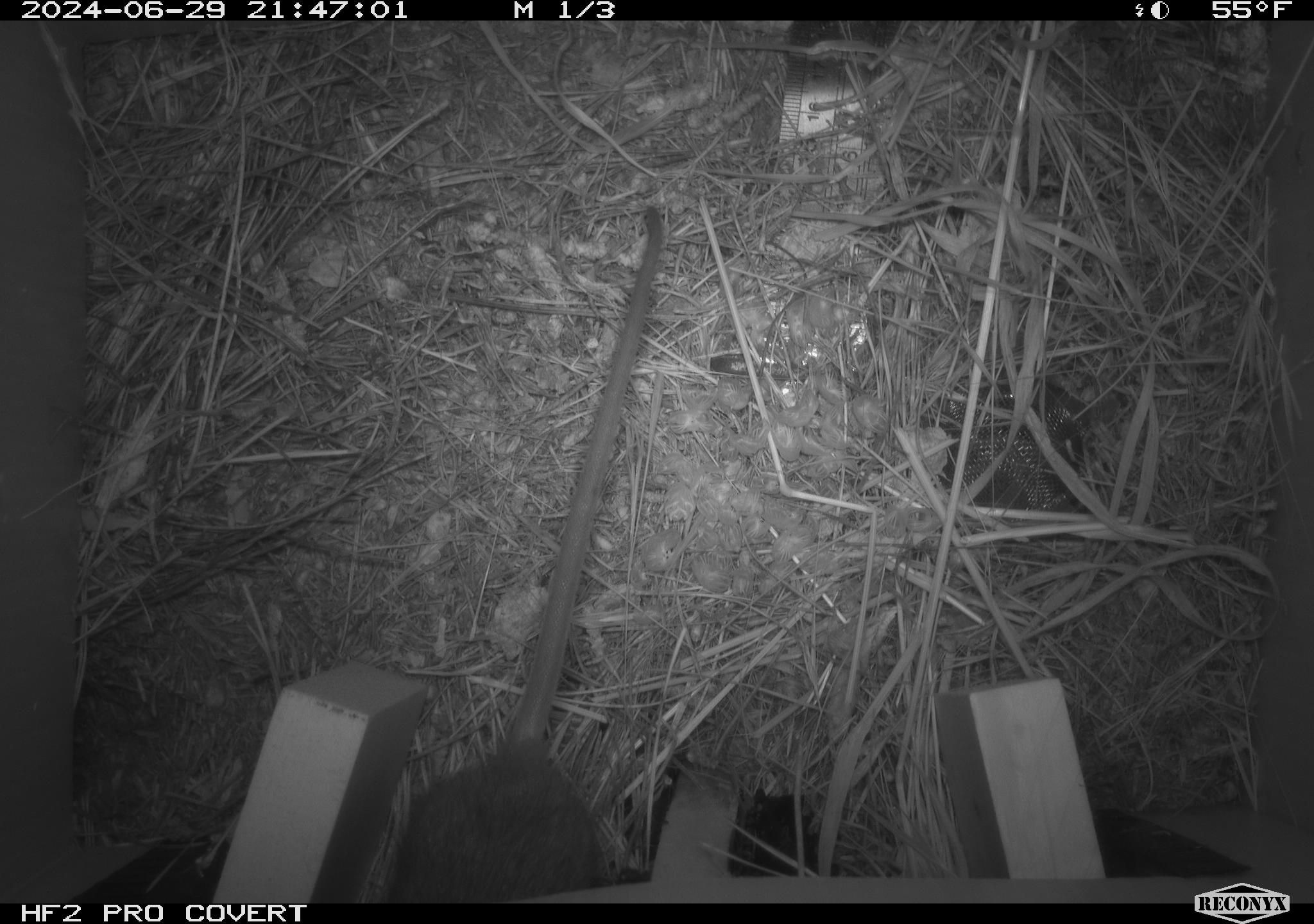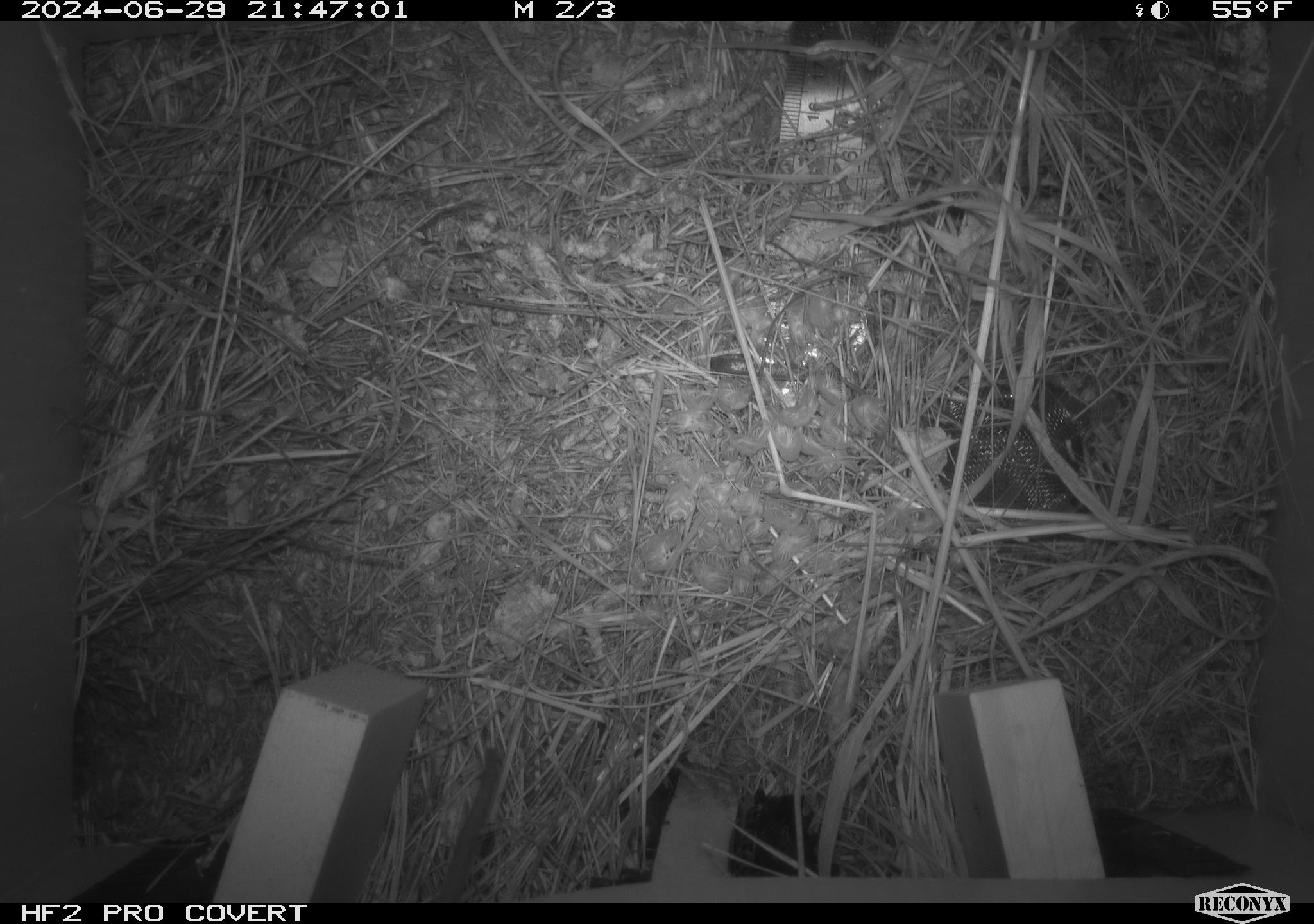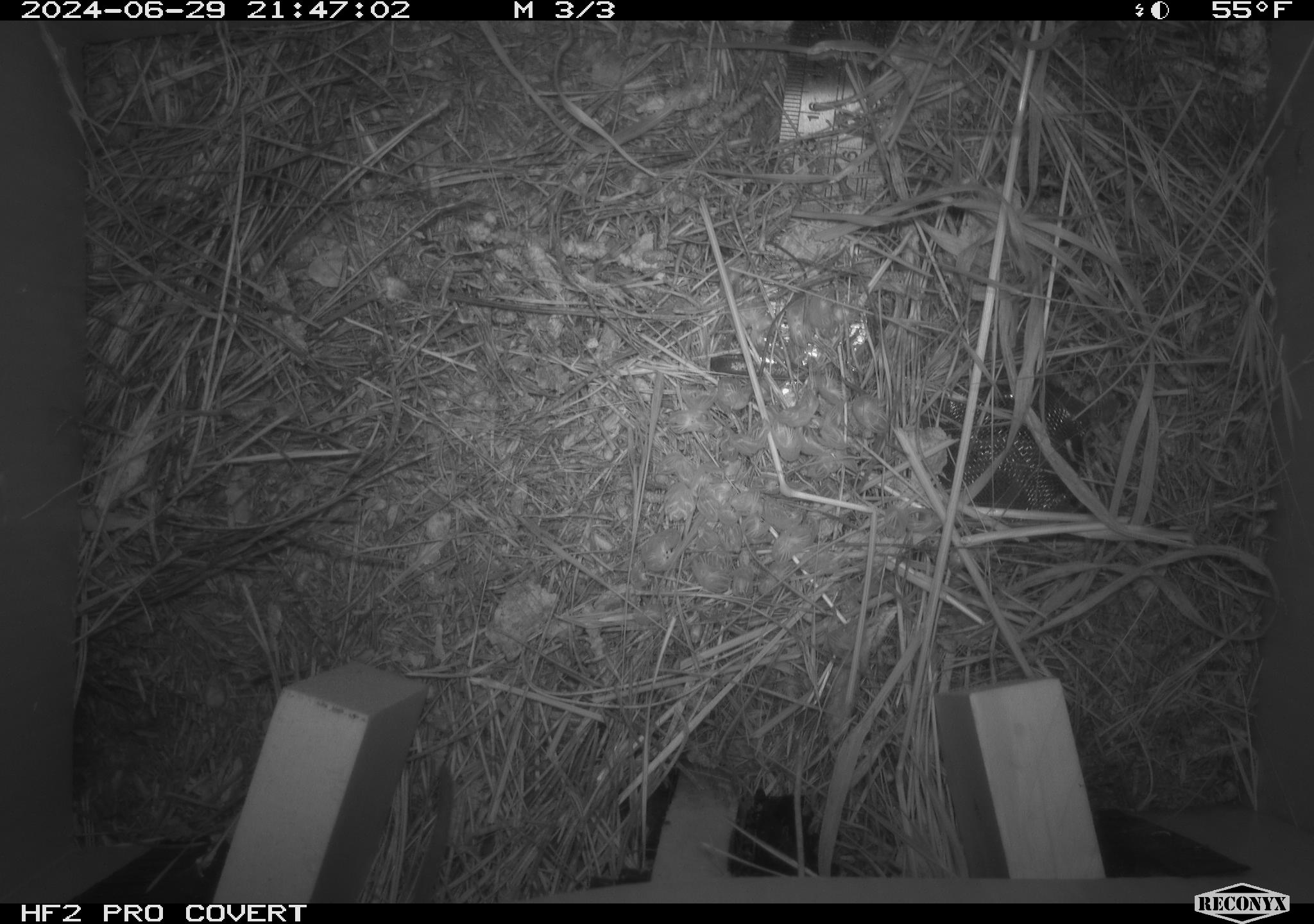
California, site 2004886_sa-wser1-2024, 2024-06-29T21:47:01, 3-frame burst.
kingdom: Animalia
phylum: Chordata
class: Mammalia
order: Rodentia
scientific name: Rodentia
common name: woodrat or rat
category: woodrat or rat species